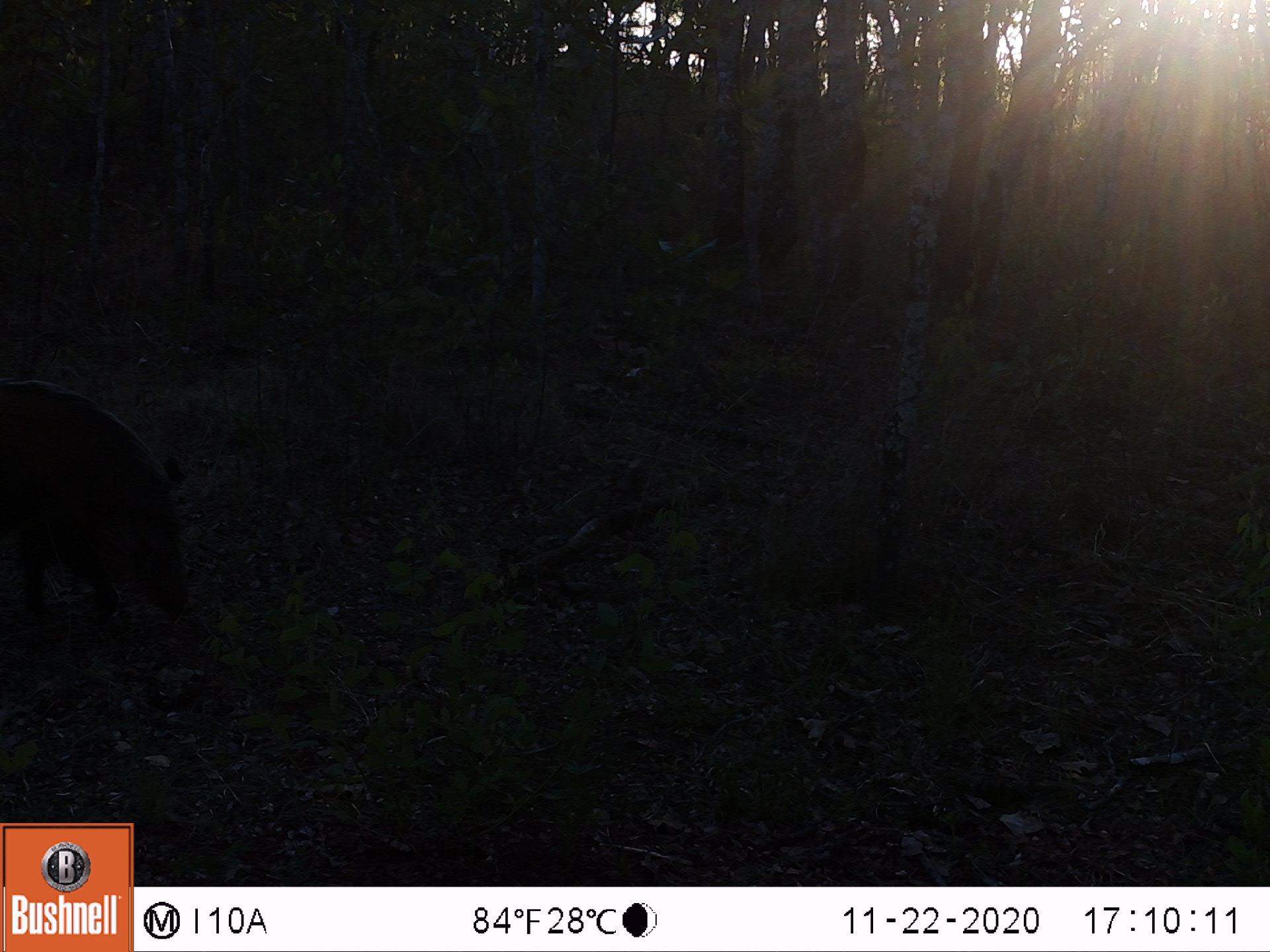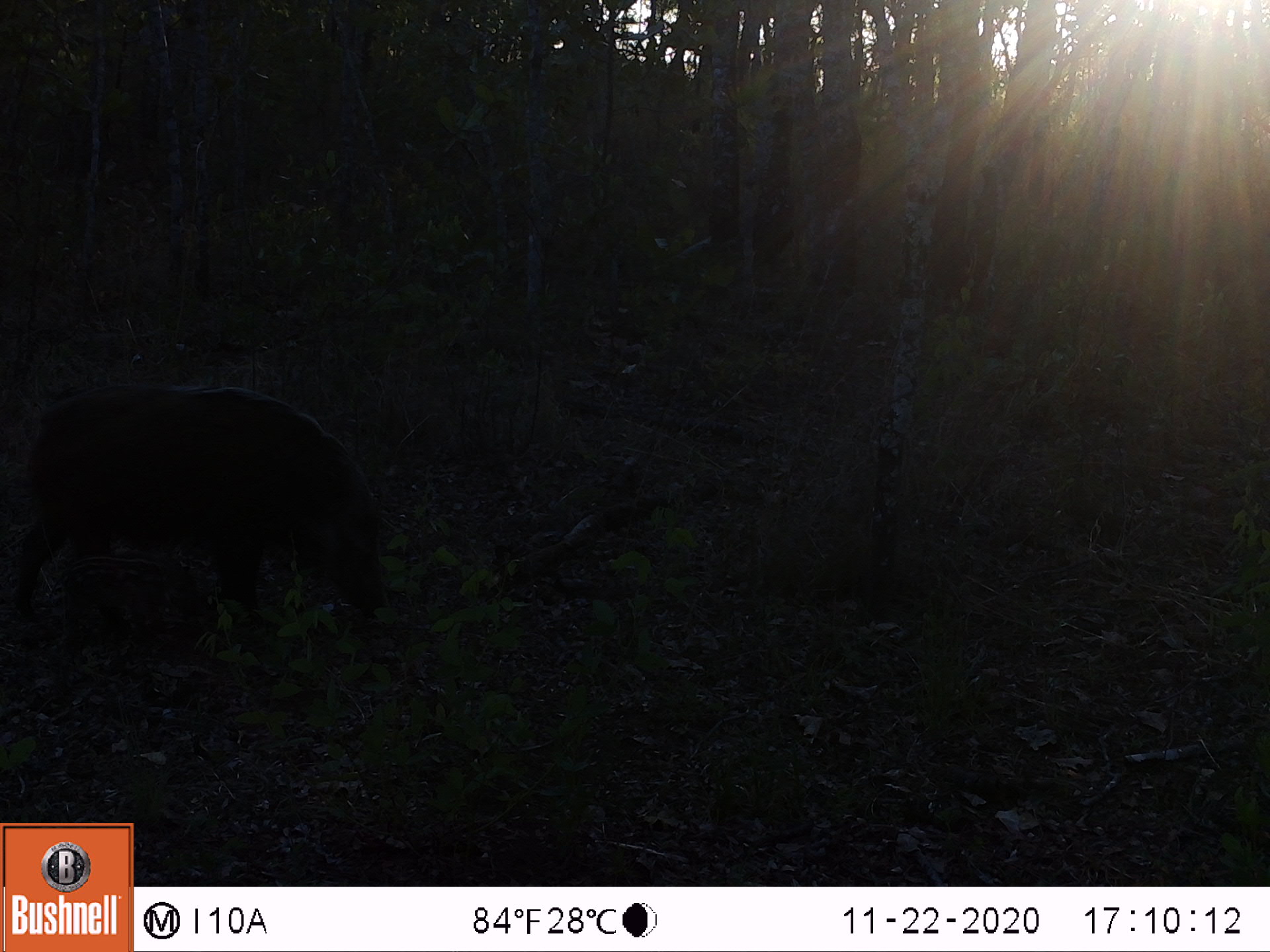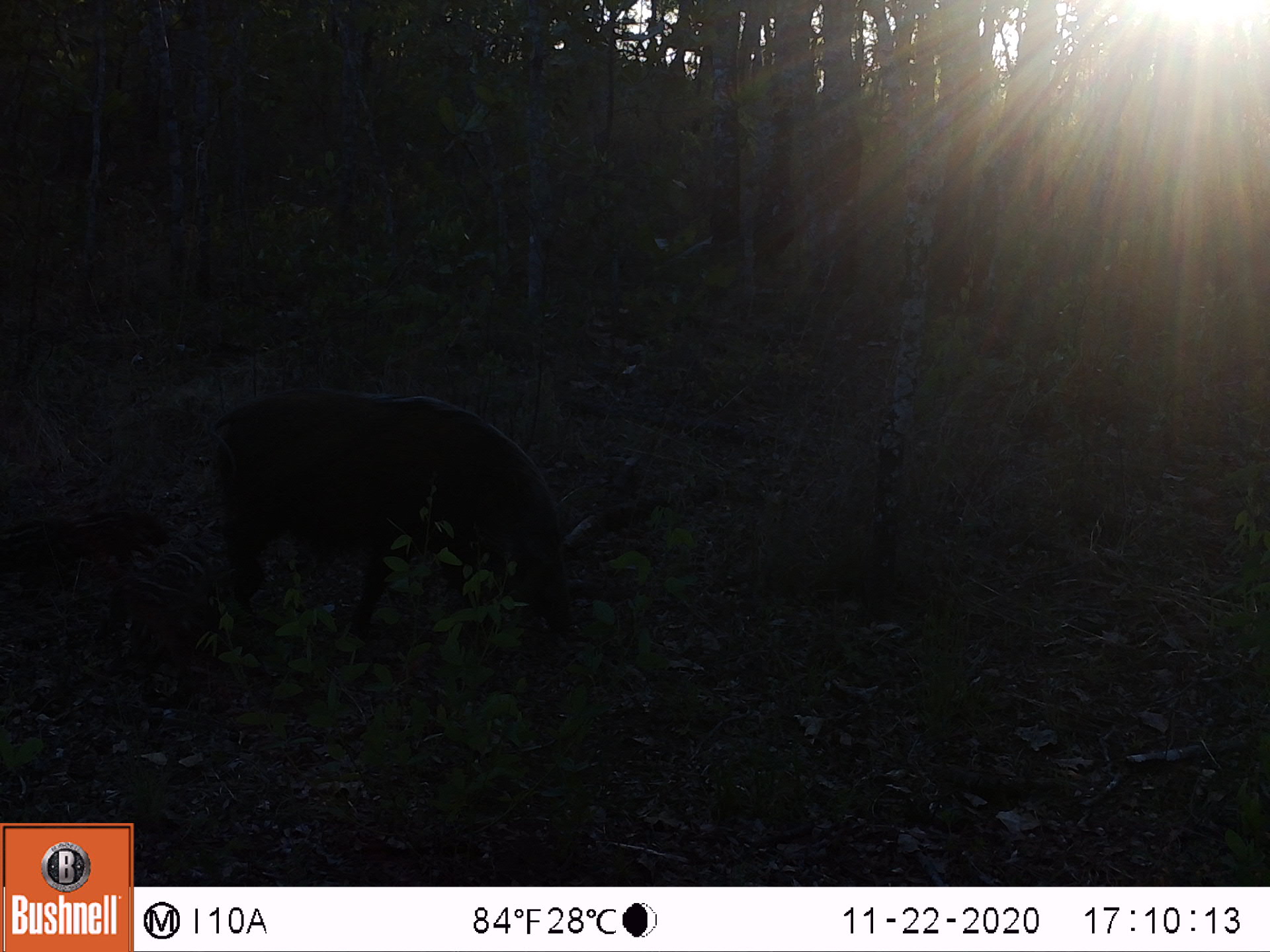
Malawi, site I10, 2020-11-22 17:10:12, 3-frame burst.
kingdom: Animalia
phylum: Chordata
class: Mammalia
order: Artiodactyla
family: Suidae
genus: Potamochoerus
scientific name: Potamochoerus larvatus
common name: bushpig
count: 1